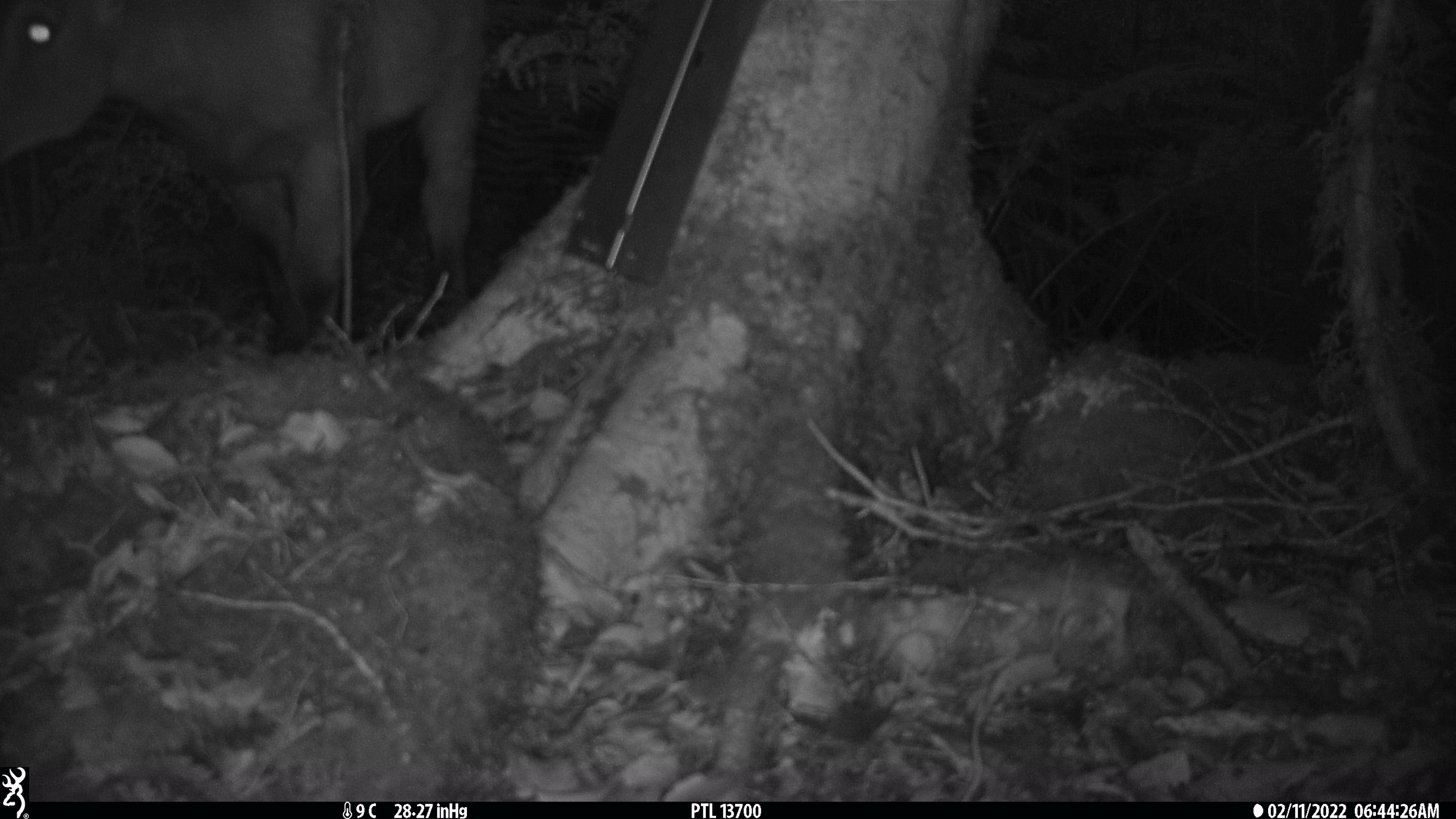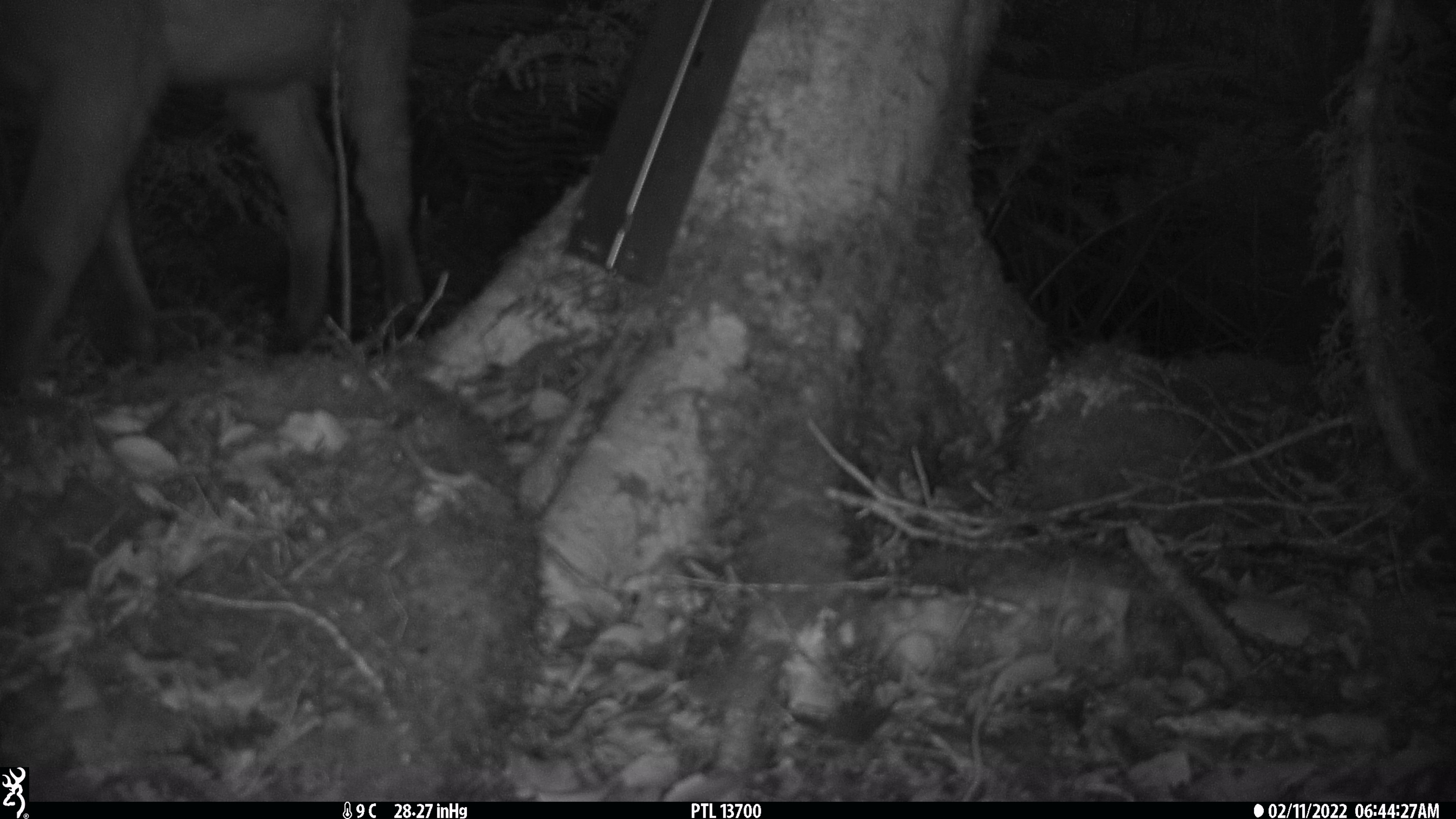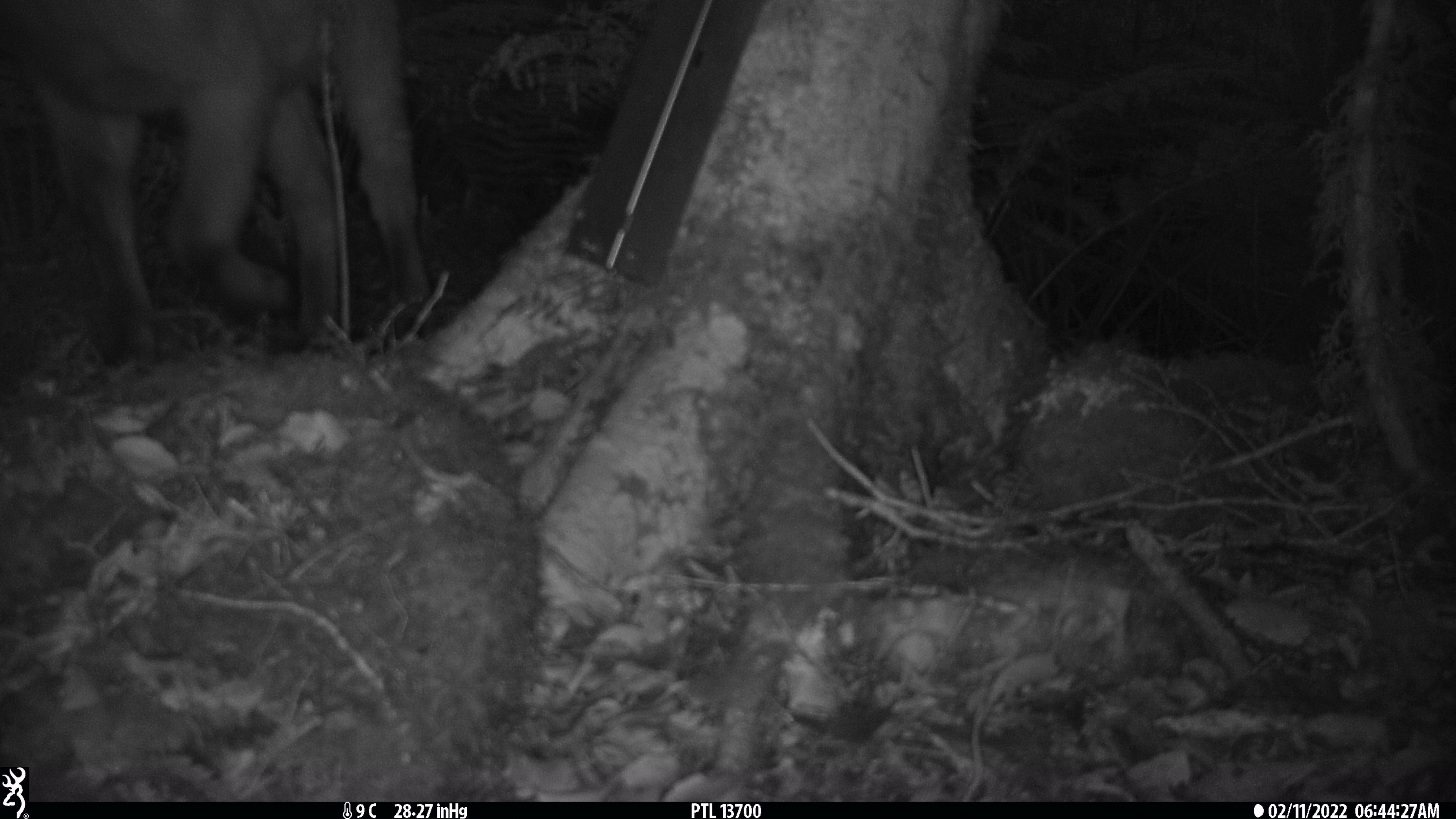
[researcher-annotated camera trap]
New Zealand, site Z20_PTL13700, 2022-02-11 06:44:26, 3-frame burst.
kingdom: Animalia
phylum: Chordata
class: Mammalia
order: Artiodactyla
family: Bovidae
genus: Nilgiritragus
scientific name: Nilgiritragus hylocrius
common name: tahr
Tahr (Nilgiritragus hylocrius).